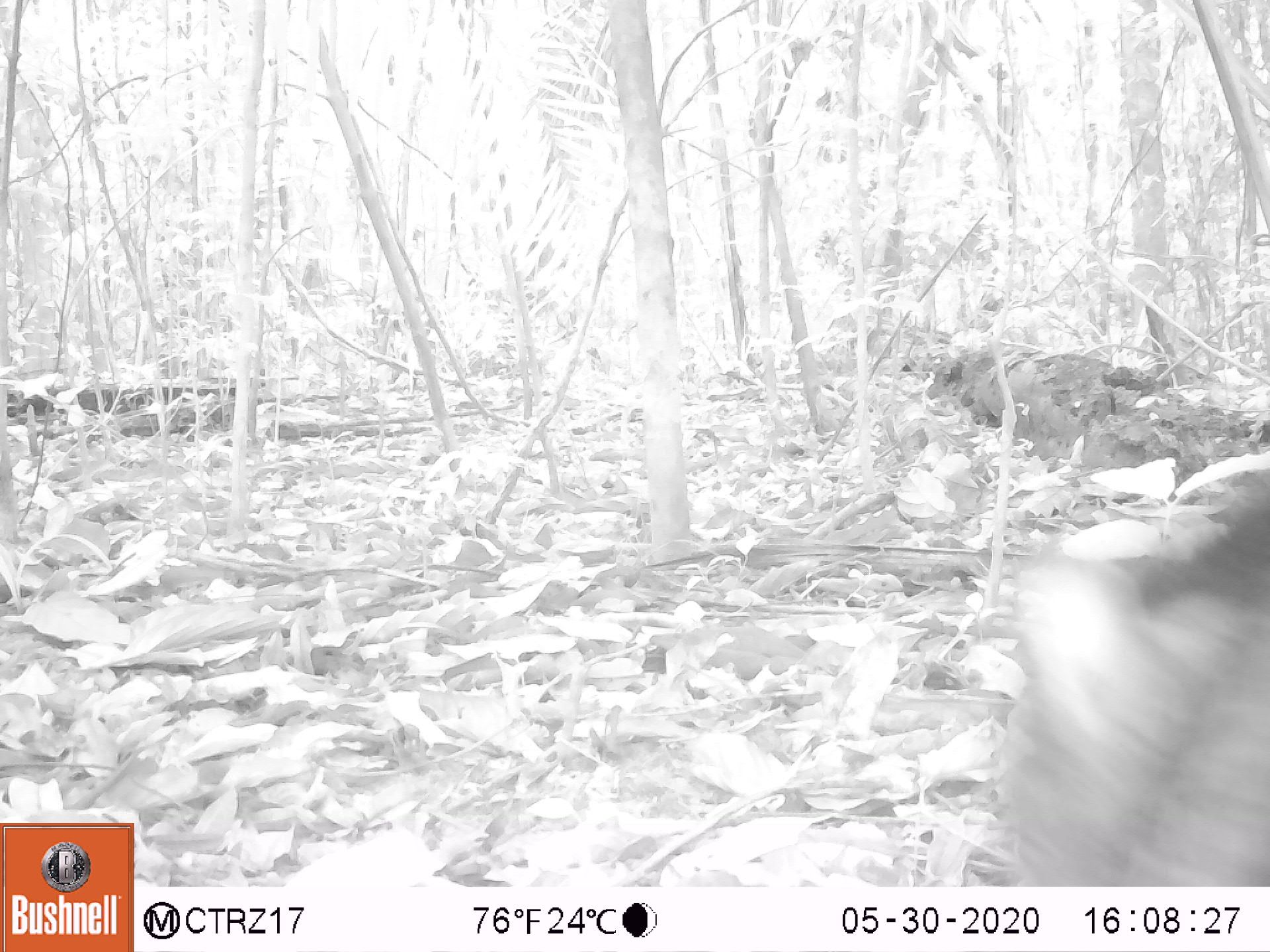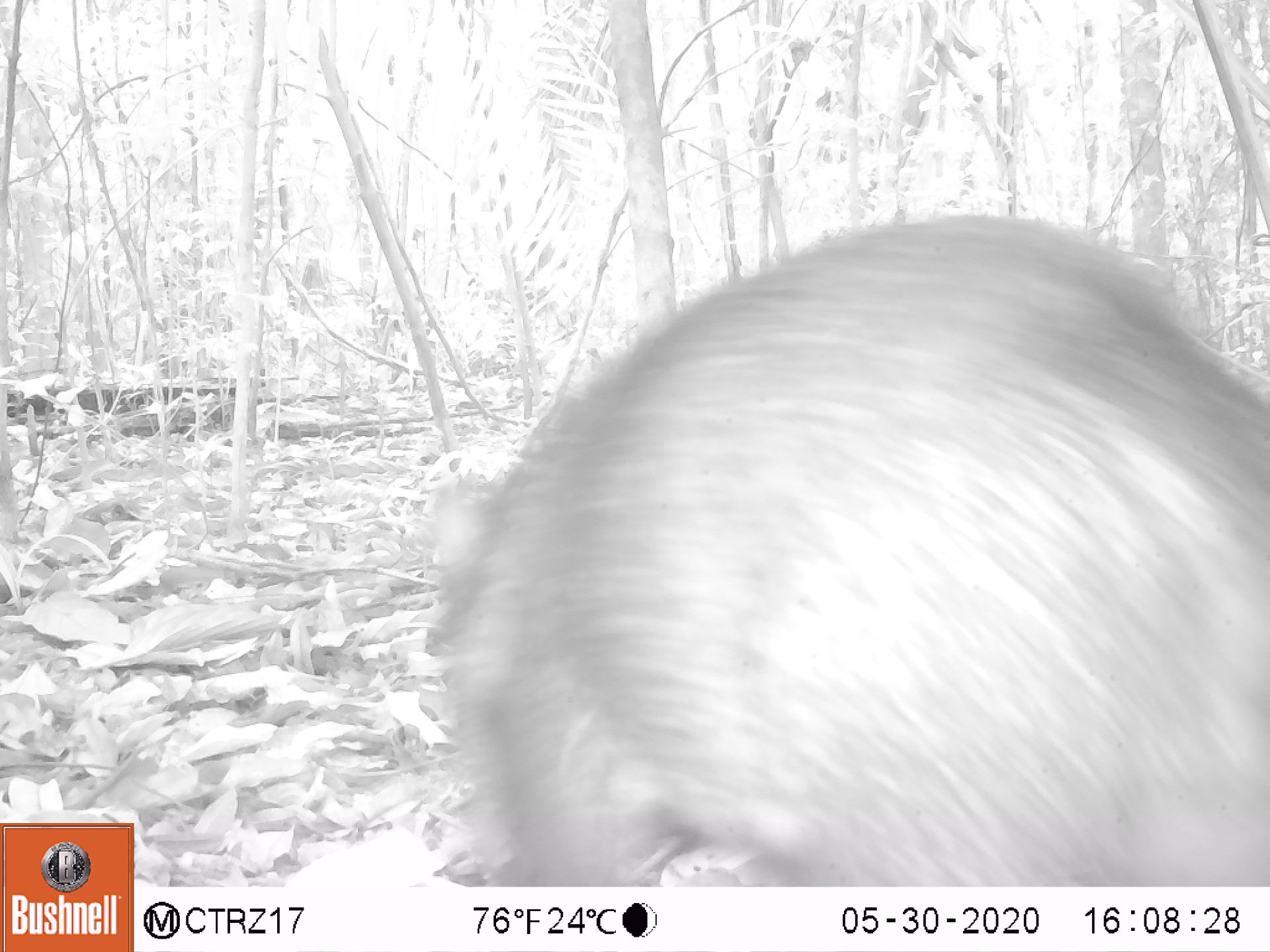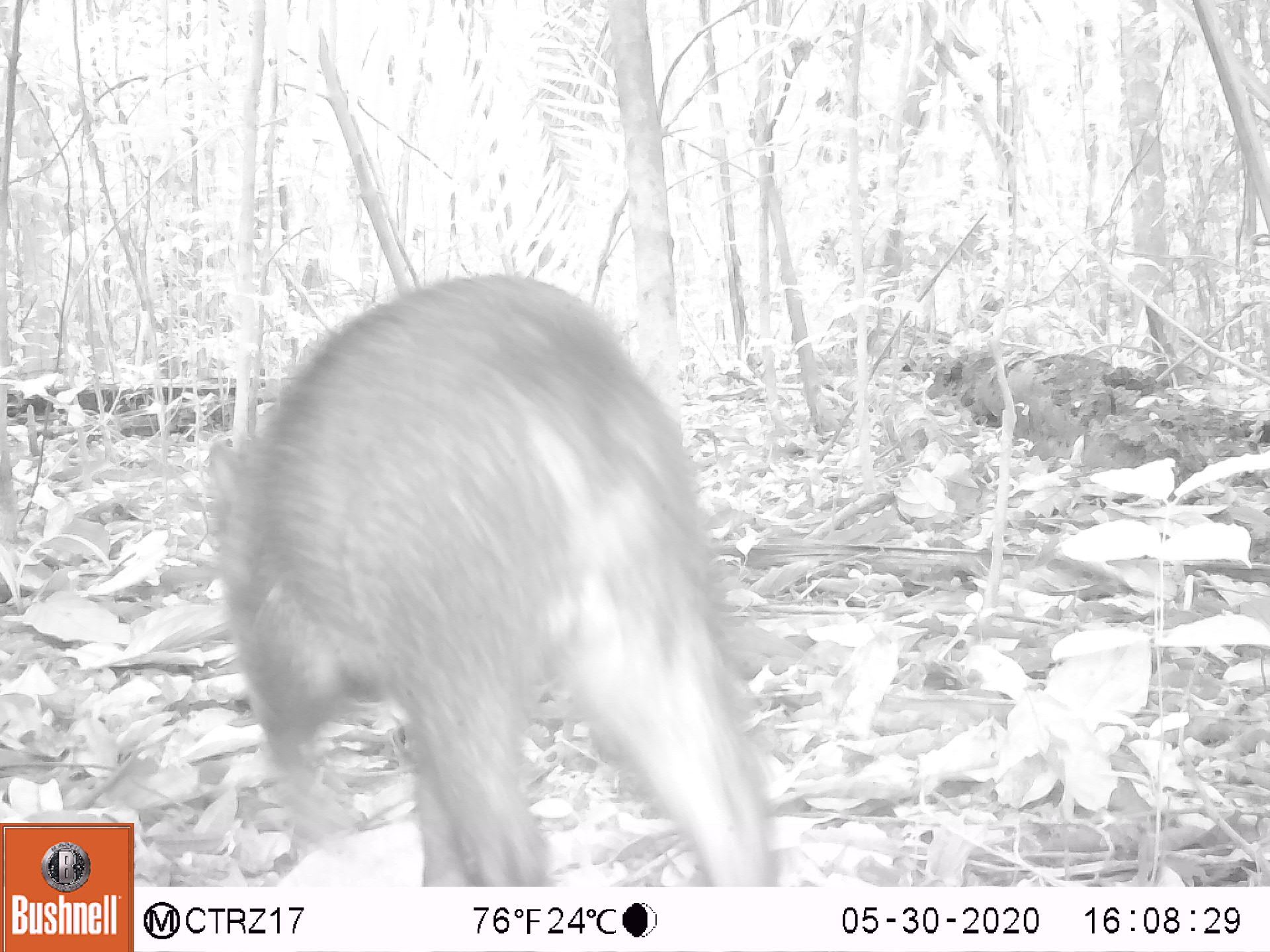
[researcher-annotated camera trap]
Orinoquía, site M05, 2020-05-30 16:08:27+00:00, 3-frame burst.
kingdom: Animalia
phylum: Chordata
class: Mammalia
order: Artiodactyla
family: Tayassuidae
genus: Pecari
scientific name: Pecari tajacu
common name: collared peccary